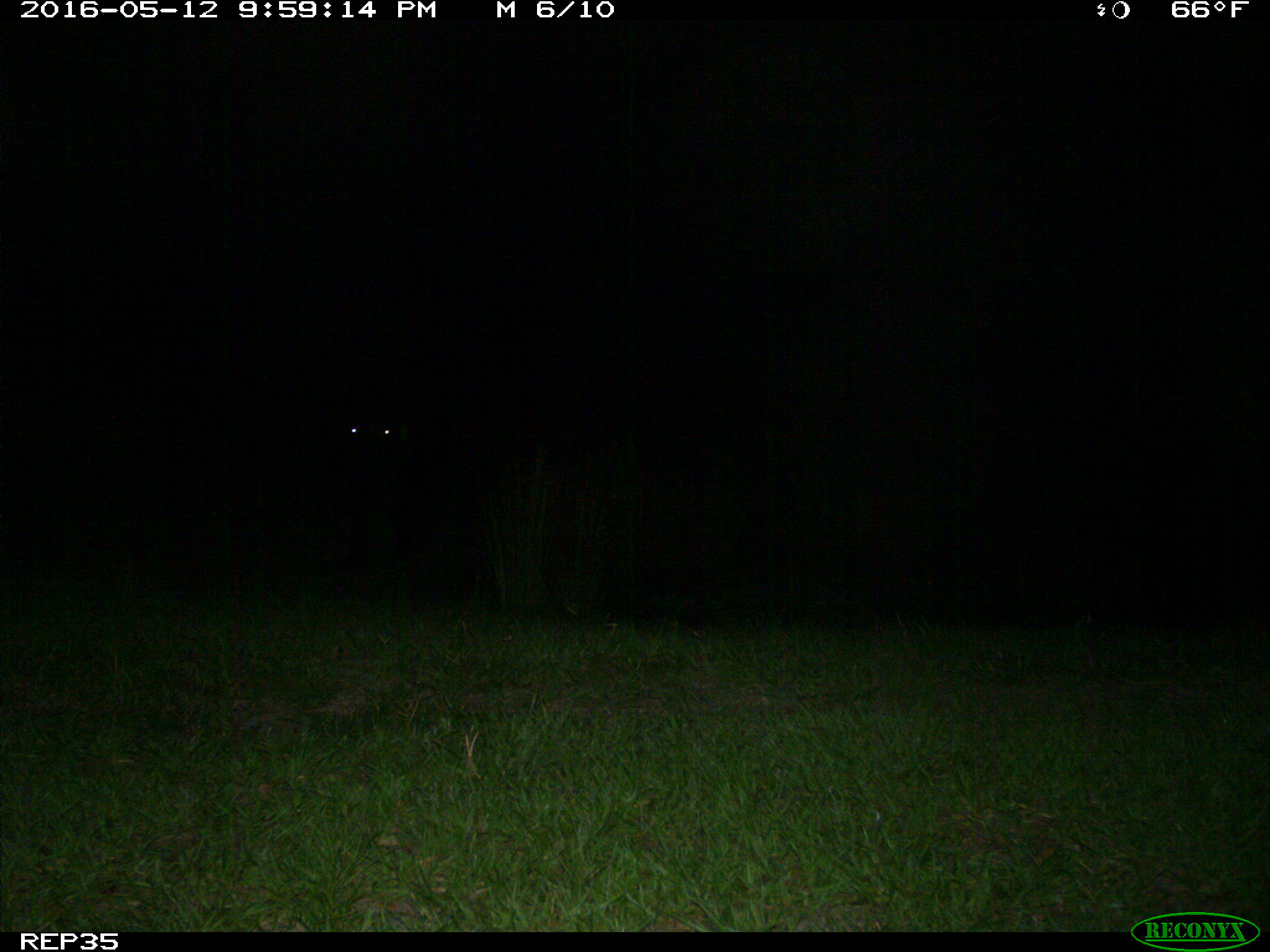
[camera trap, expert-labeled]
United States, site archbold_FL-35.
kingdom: Animalia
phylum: Chordata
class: Mammalia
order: Artiodactyla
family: Bovidae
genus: Bos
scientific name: Bos taurus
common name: domestic cow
Bos taurus (domestic cow).